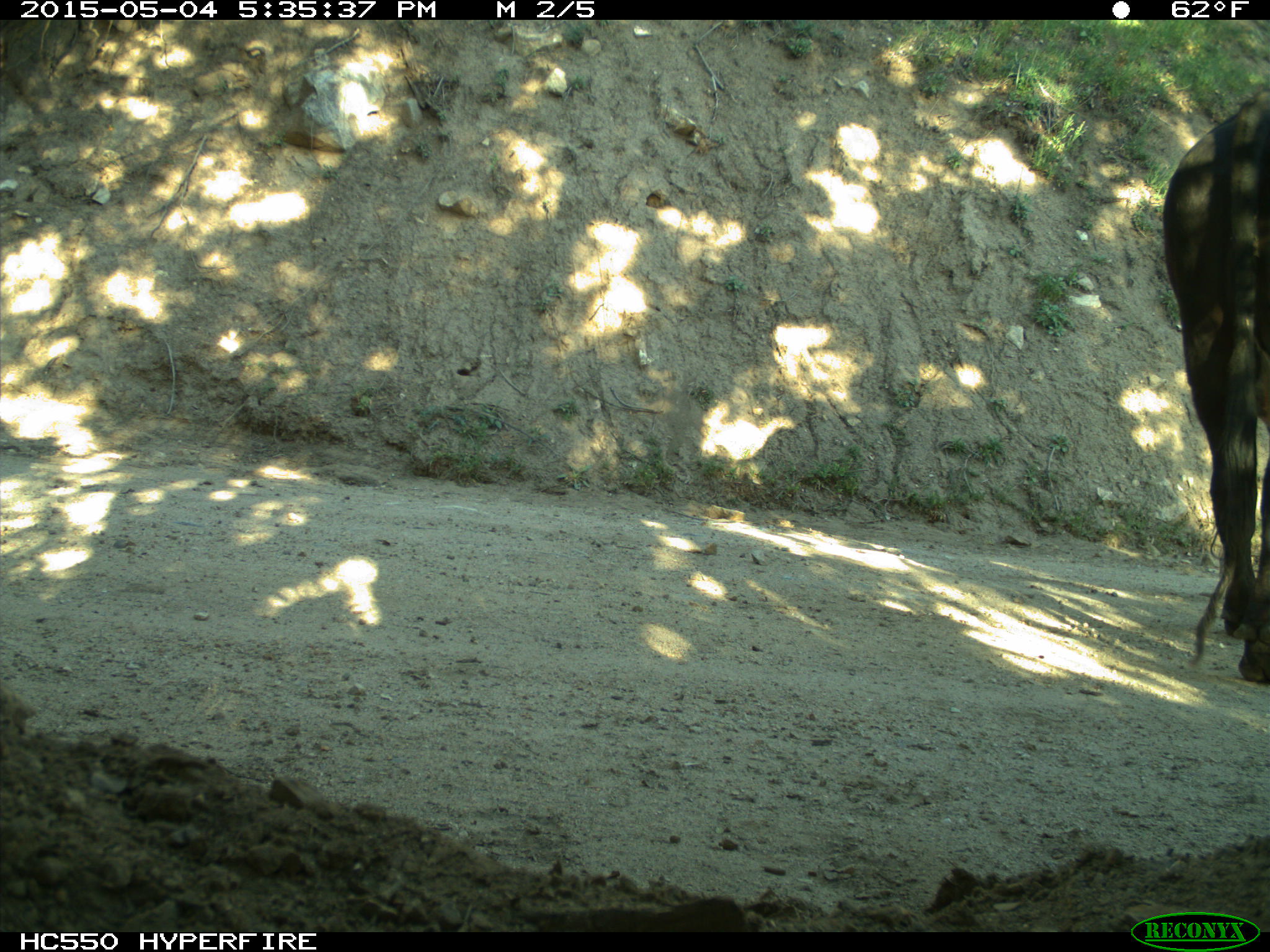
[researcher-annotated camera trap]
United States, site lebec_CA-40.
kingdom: Animalia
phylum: Chordata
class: Mammalia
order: Artiodactyla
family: Bovidae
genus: Bos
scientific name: Bos taurus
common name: domestic cow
Bos taurus (domestic cow).